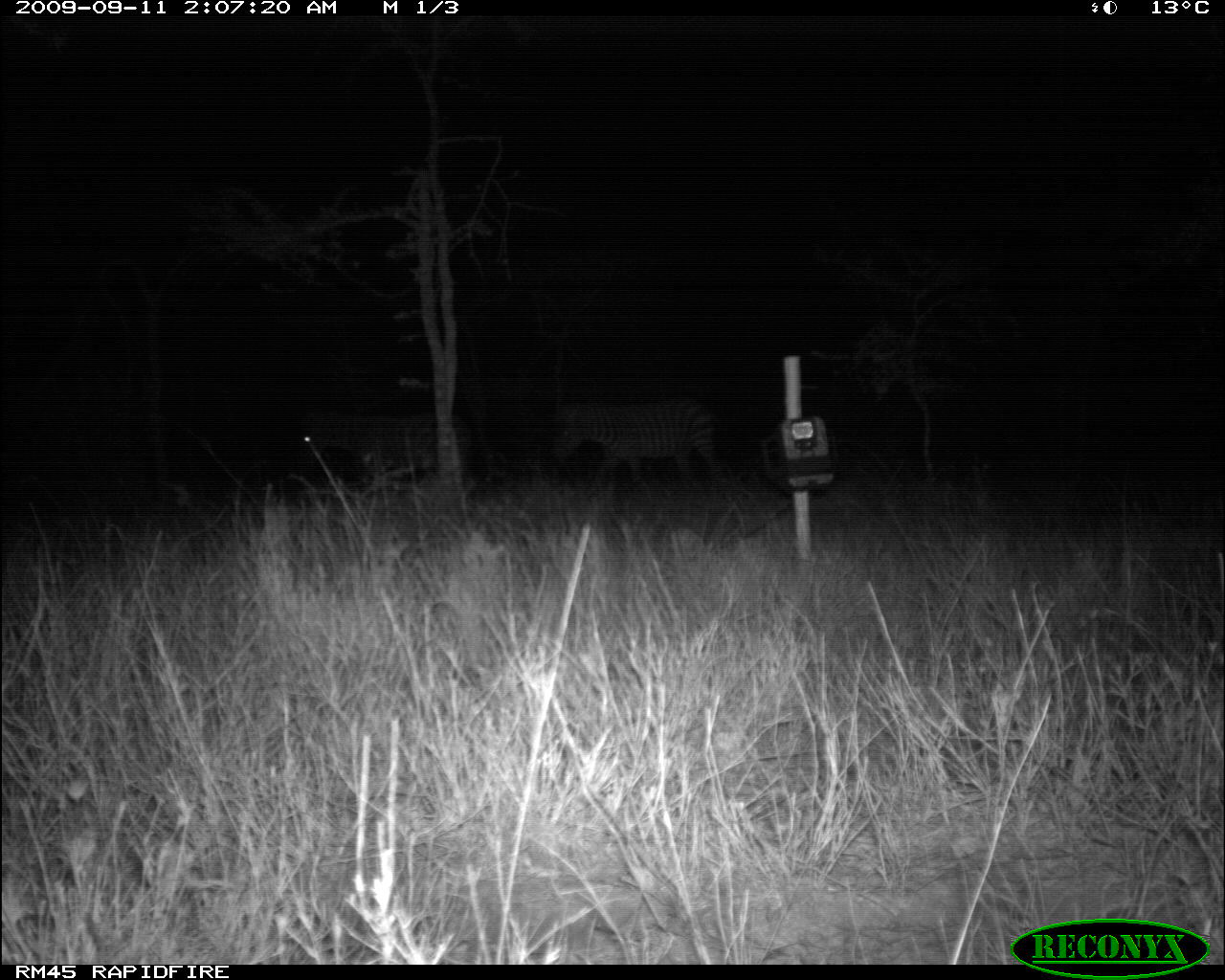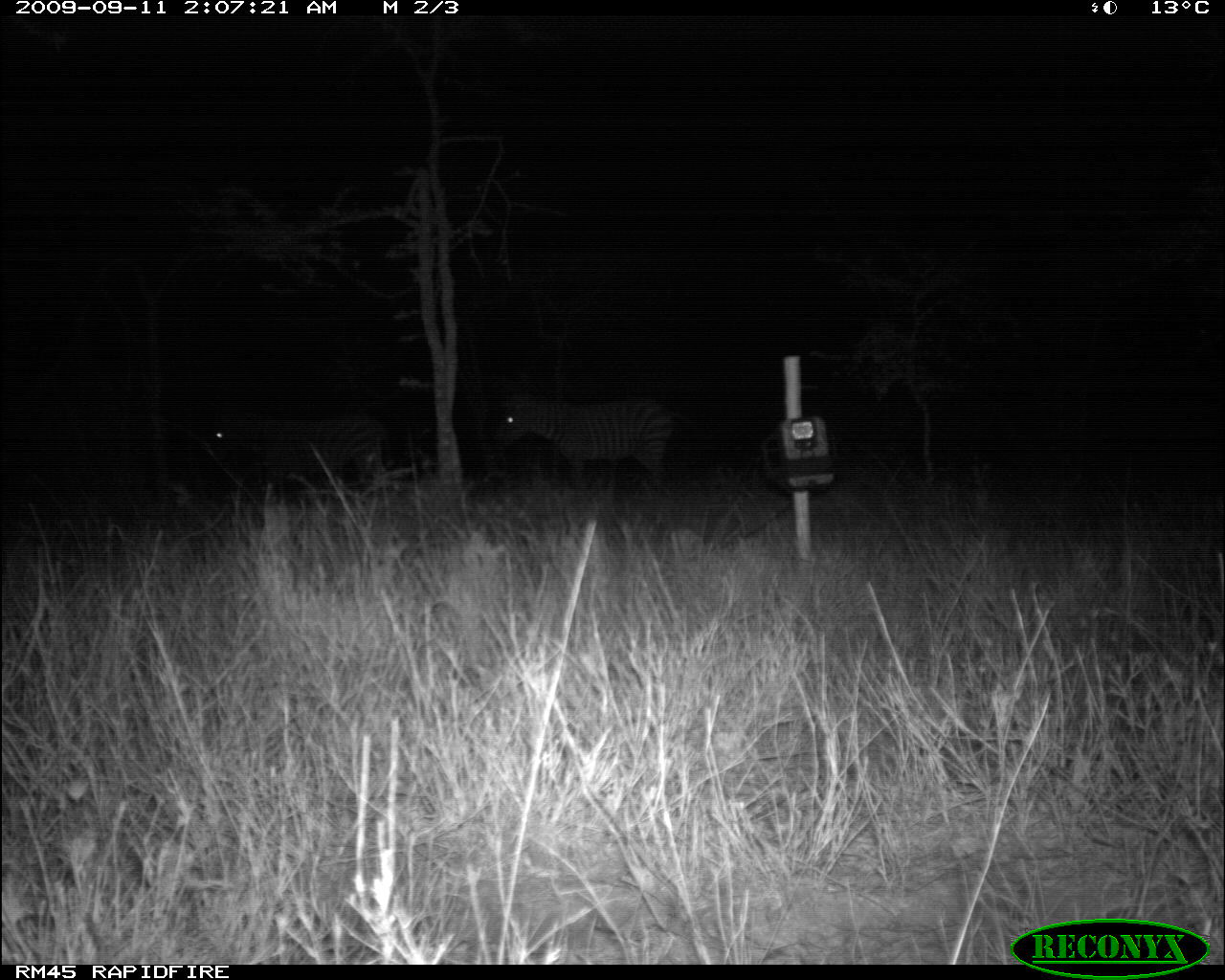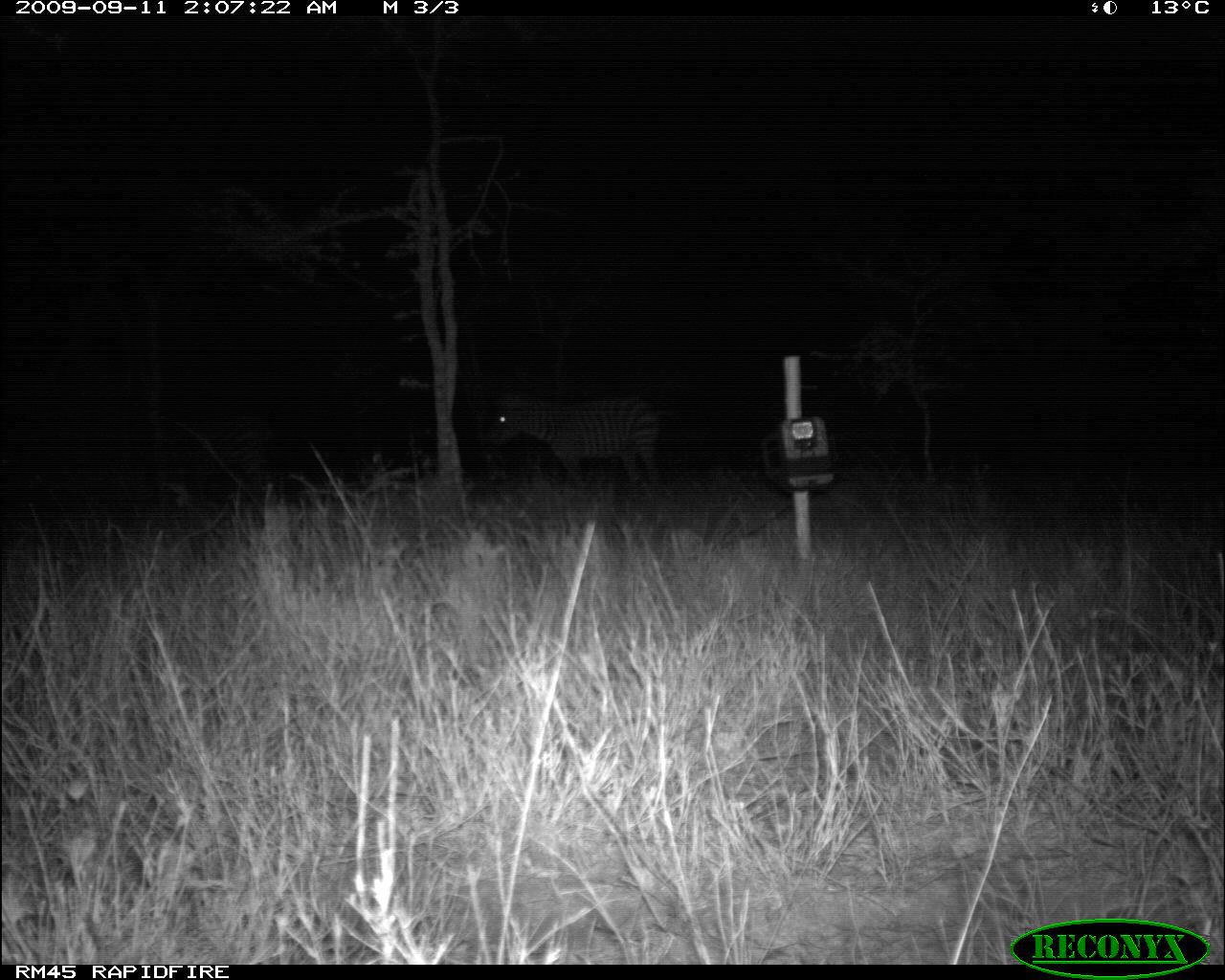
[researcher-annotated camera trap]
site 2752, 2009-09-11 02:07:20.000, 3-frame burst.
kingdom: Animalia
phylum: Chordata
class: Mammalia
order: Perissodactyla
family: Equidae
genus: Equus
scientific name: Equus quagga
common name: plains zebra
Equus quagga (plains zebra), count 2.